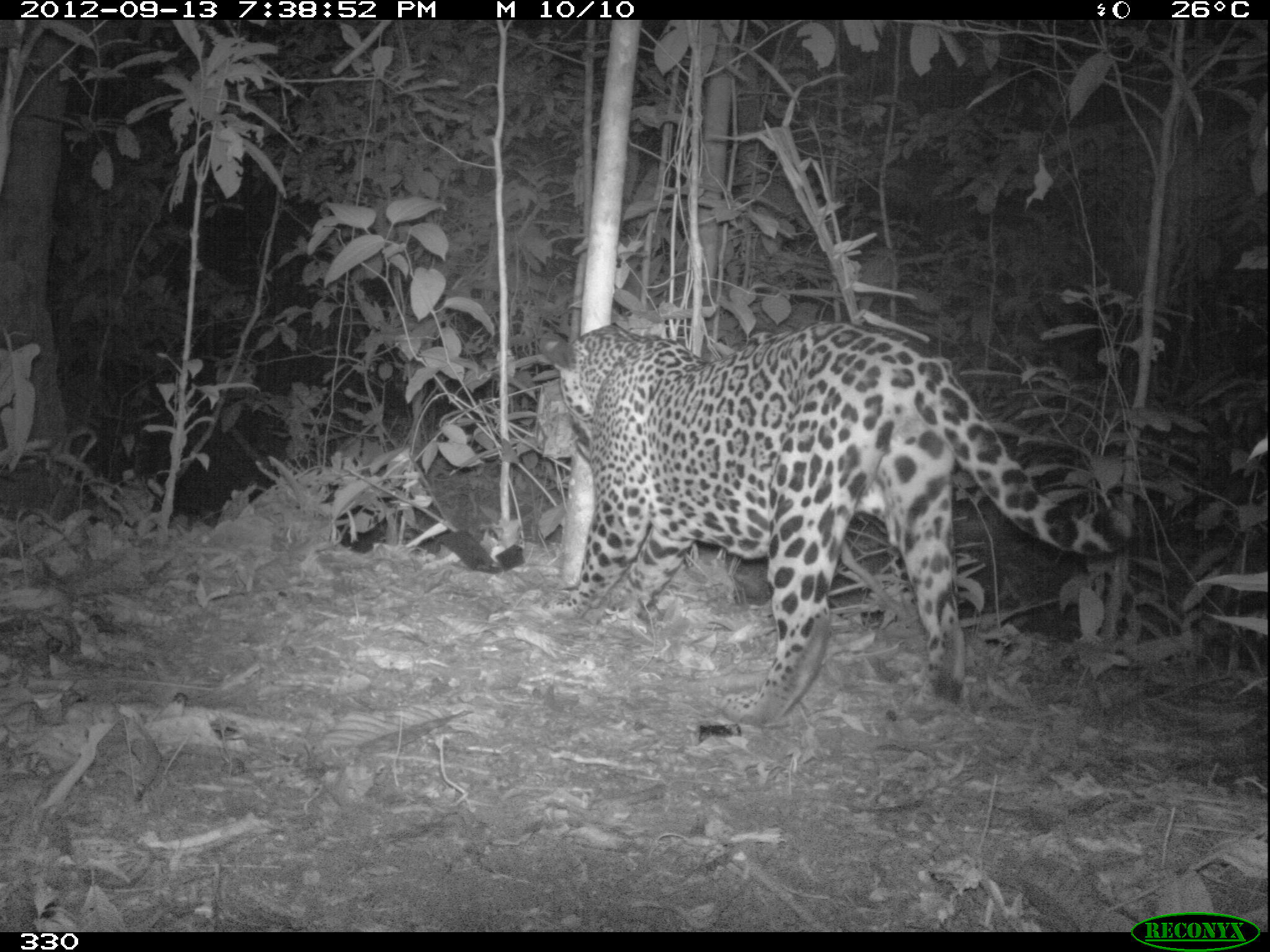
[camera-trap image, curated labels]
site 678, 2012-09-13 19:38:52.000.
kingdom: Animalia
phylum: Chordata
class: Mammalia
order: Carnivora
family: Felidae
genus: Panthera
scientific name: Panthera onca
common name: jaguar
Panthera onca (jaguar).